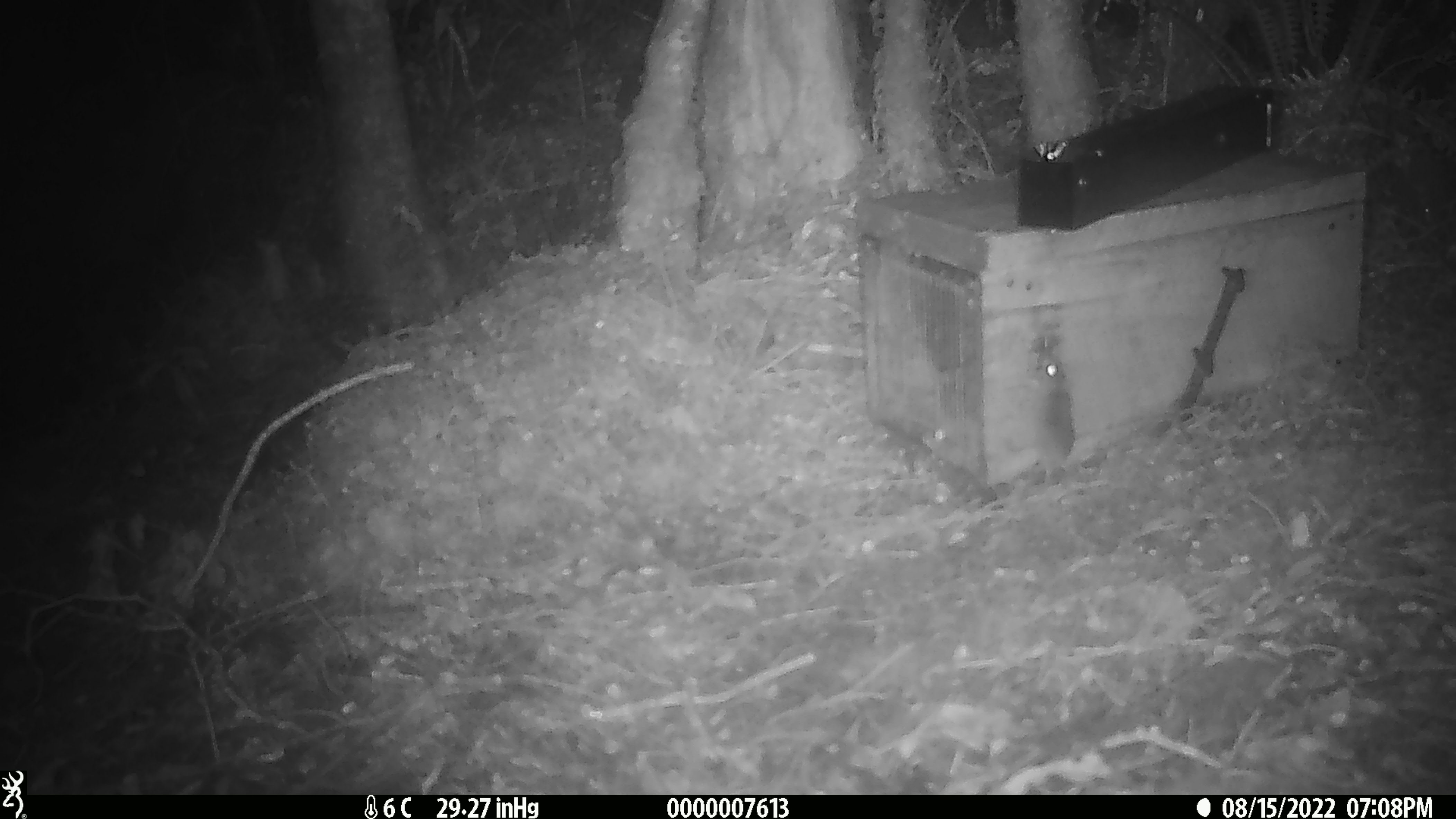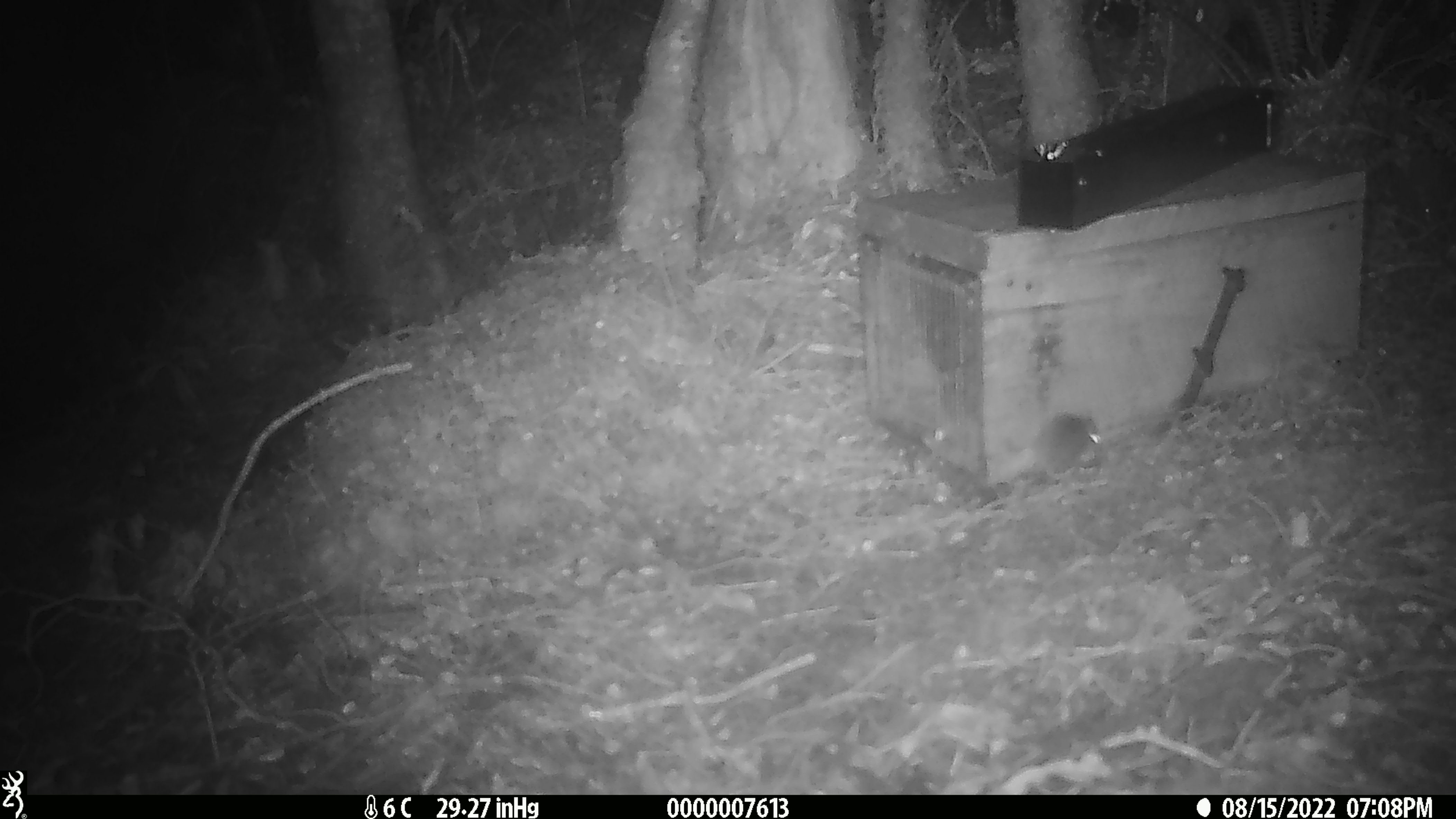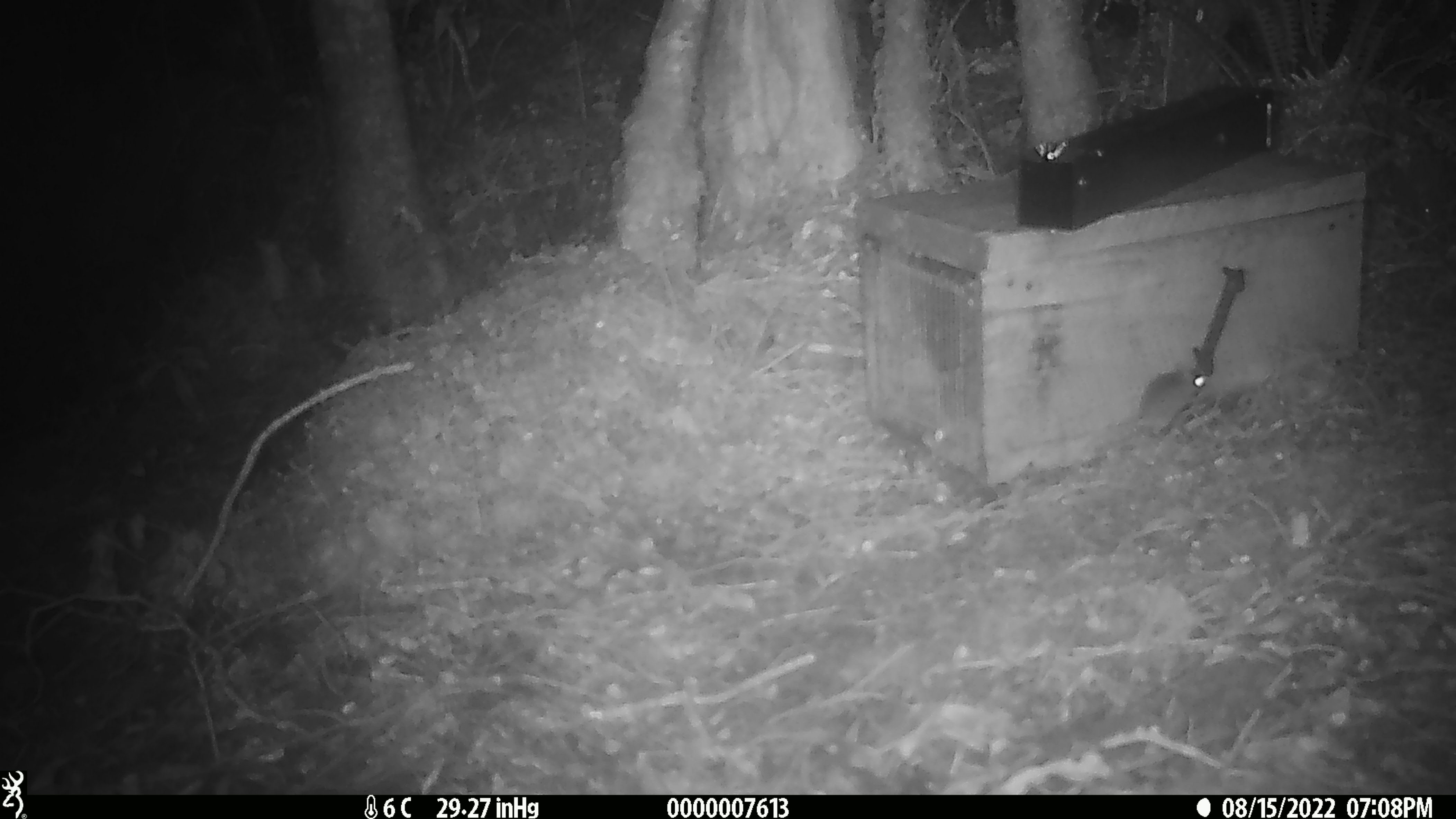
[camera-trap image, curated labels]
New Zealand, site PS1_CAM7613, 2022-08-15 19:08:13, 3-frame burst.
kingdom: Animalia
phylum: Chordata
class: Mammalia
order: Rodentia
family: Muridae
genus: Mus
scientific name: Mus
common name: mouse